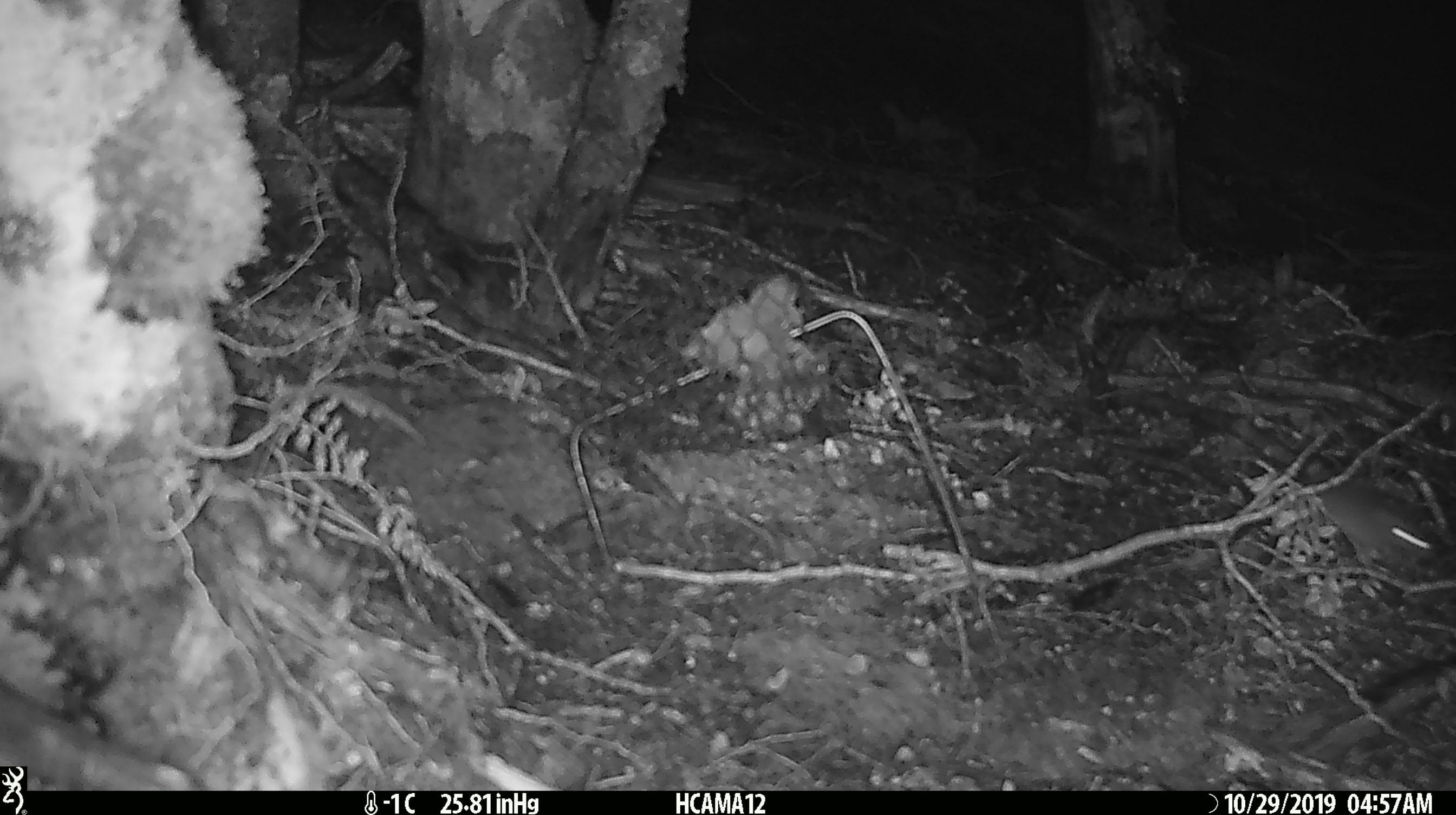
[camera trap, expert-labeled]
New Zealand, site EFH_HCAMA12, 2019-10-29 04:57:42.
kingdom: Animalia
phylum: Chordata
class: Mammalia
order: Rodentia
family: Muridae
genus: Mus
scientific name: Mus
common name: mouse